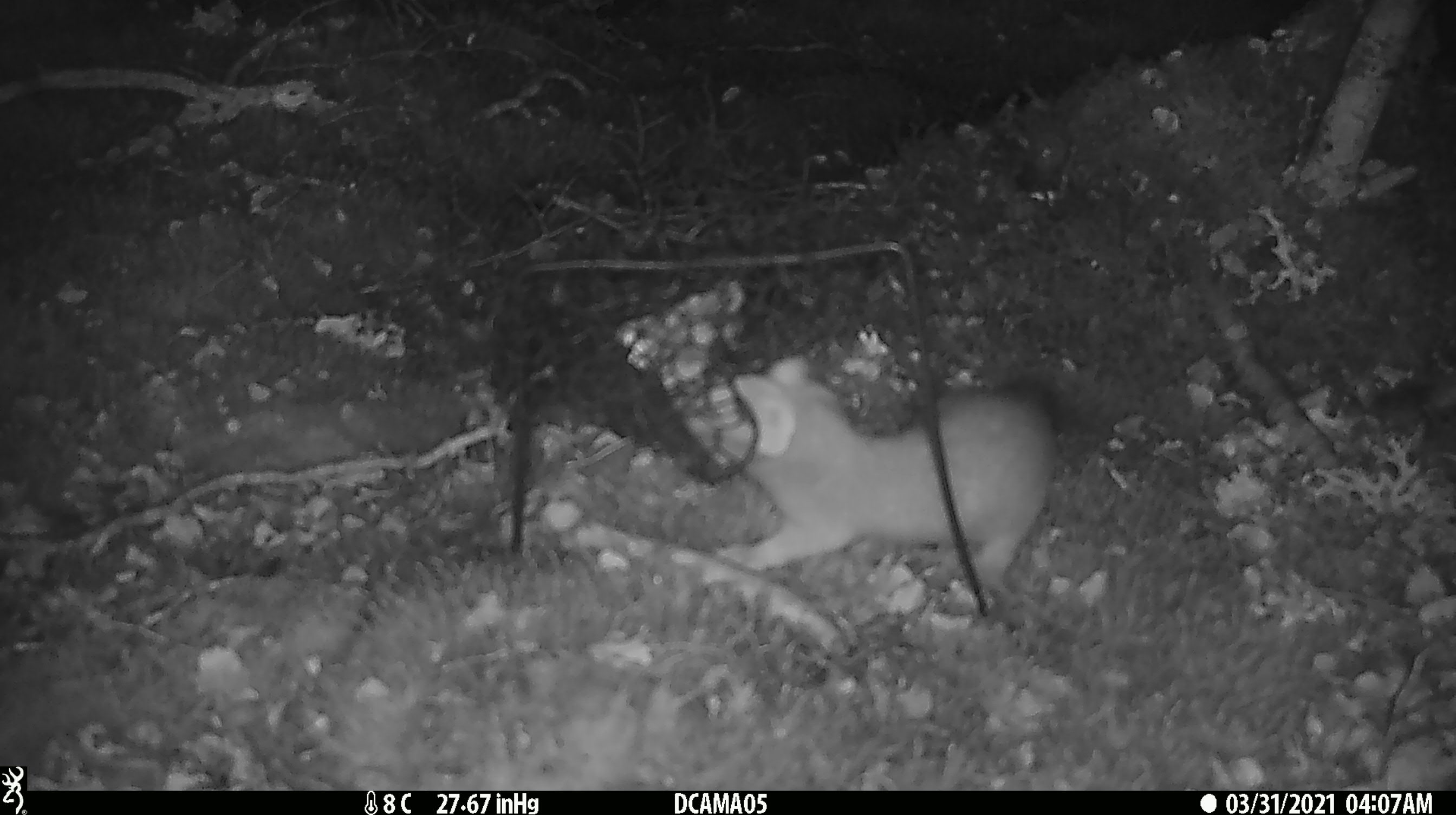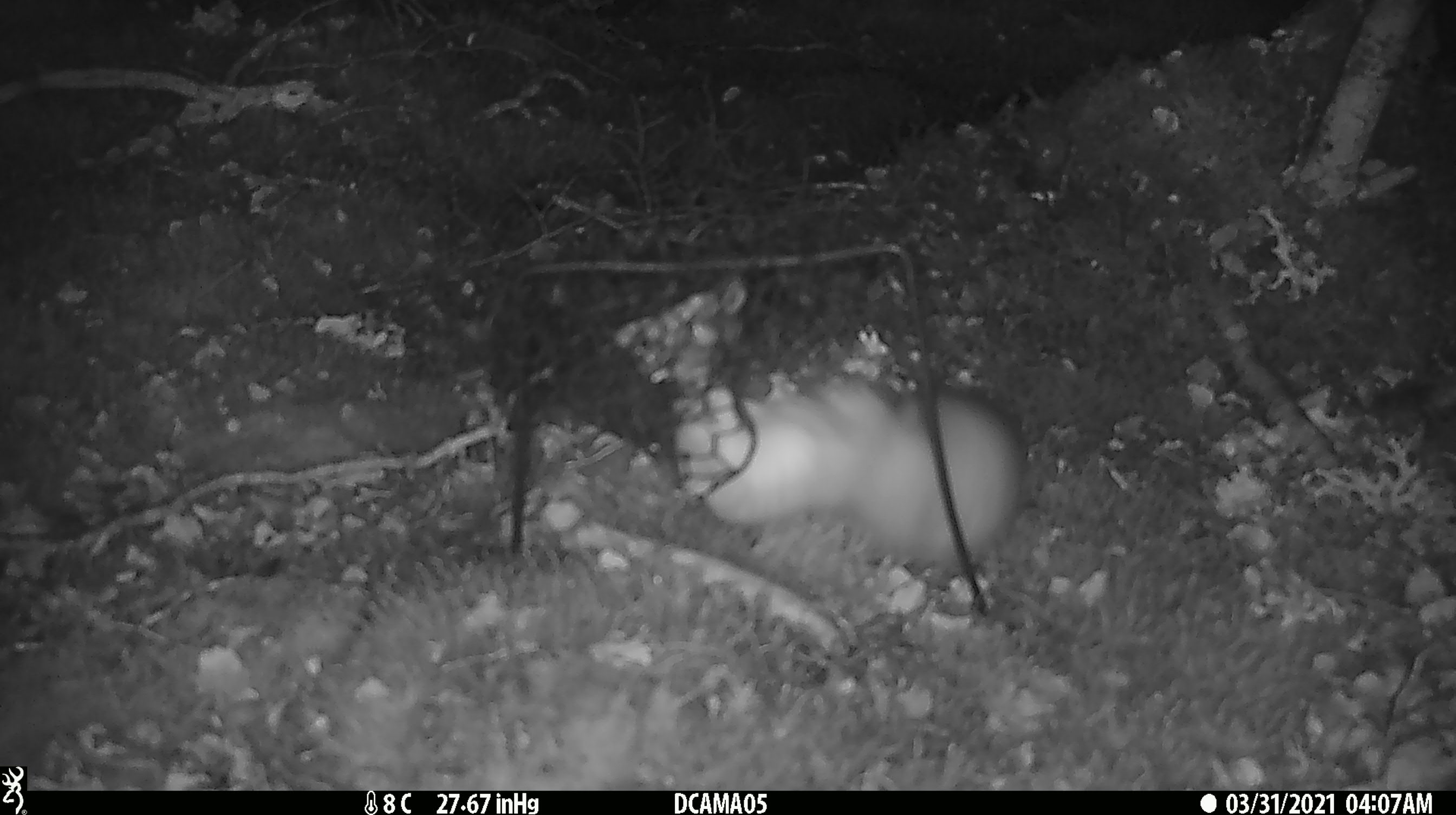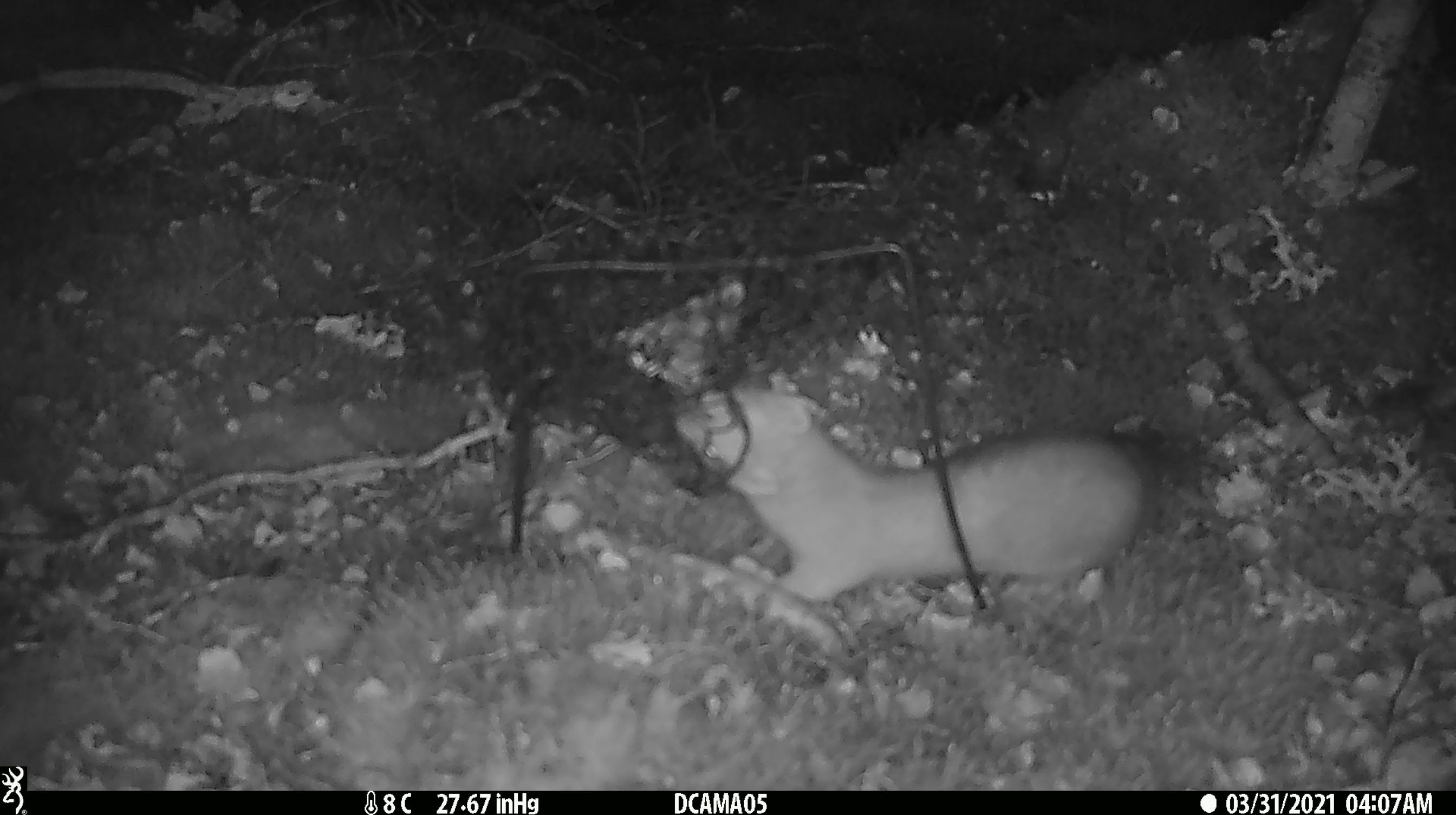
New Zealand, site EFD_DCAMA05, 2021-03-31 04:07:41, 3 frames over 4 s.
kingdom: Animalia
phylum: Chordata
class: Mammalia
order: Carnivora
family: Mustelidae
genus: Mustela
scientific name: Mustela erminea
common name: stoat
Stoat (Mustela erminea).